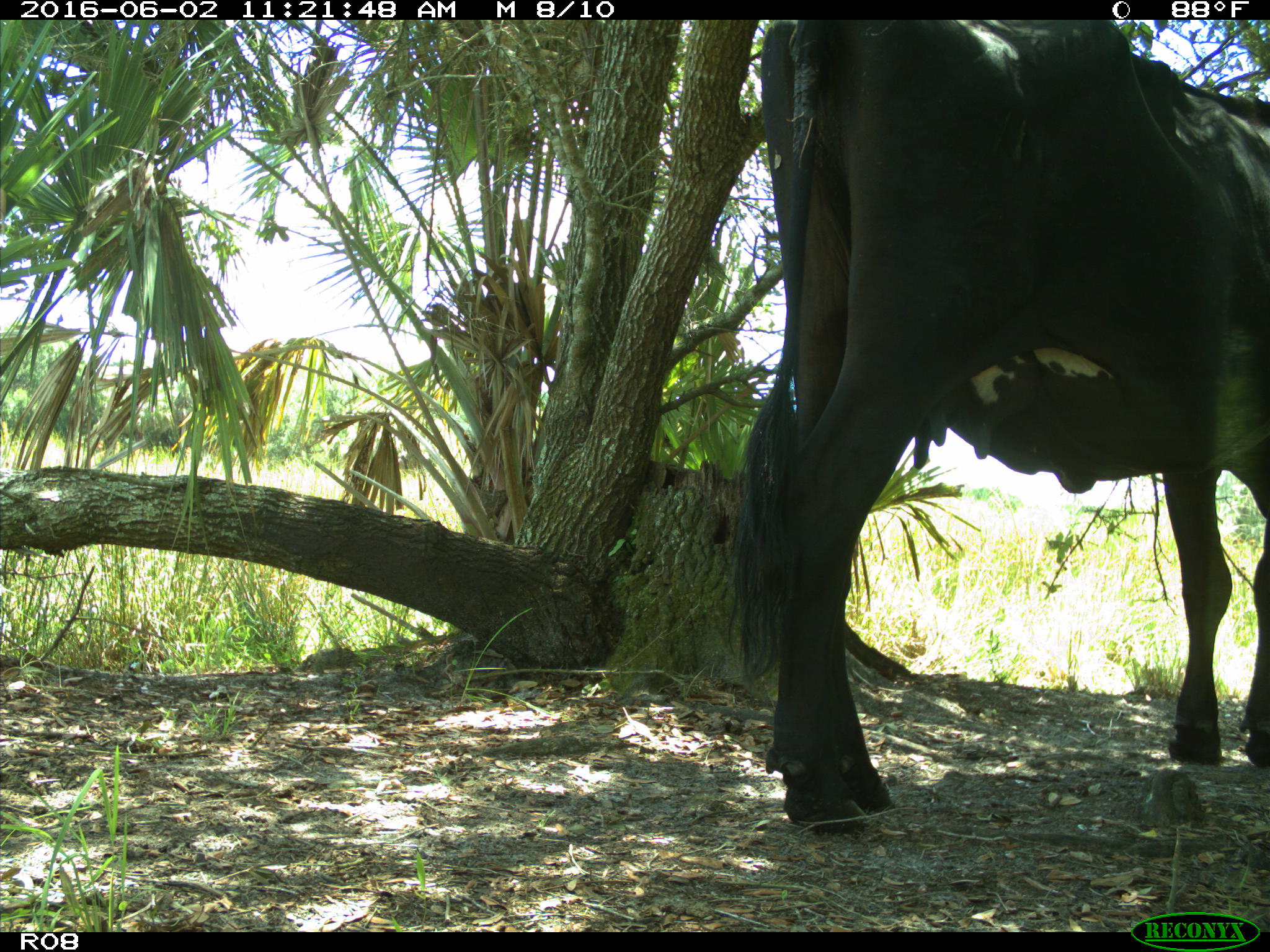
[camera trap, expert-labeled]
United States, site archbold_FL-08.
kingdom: Animalia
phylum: Chordata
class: Mammalia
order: Artiodactyla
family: Bovidae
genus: Bos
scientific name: Bos taurus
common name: domestic cow